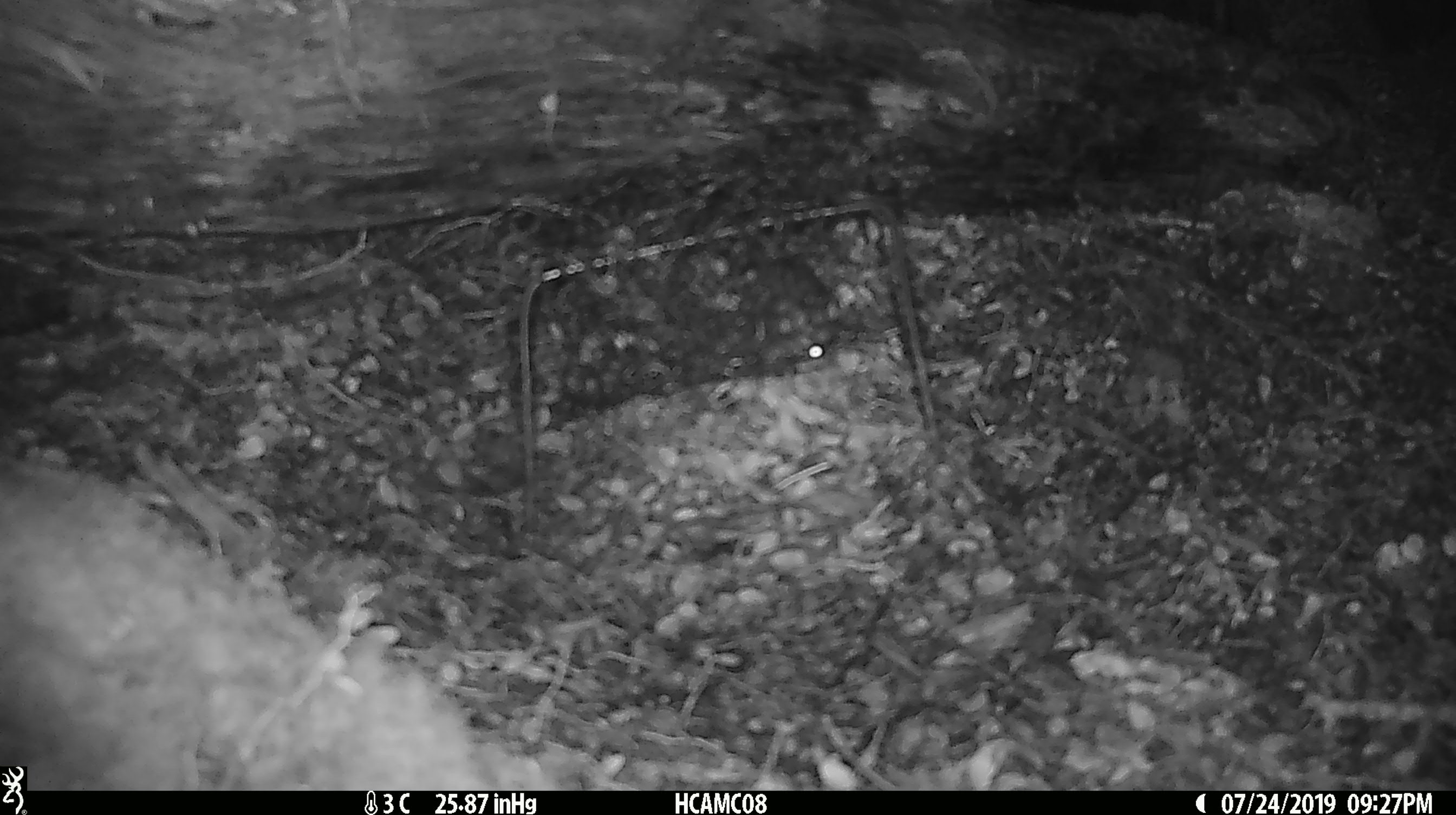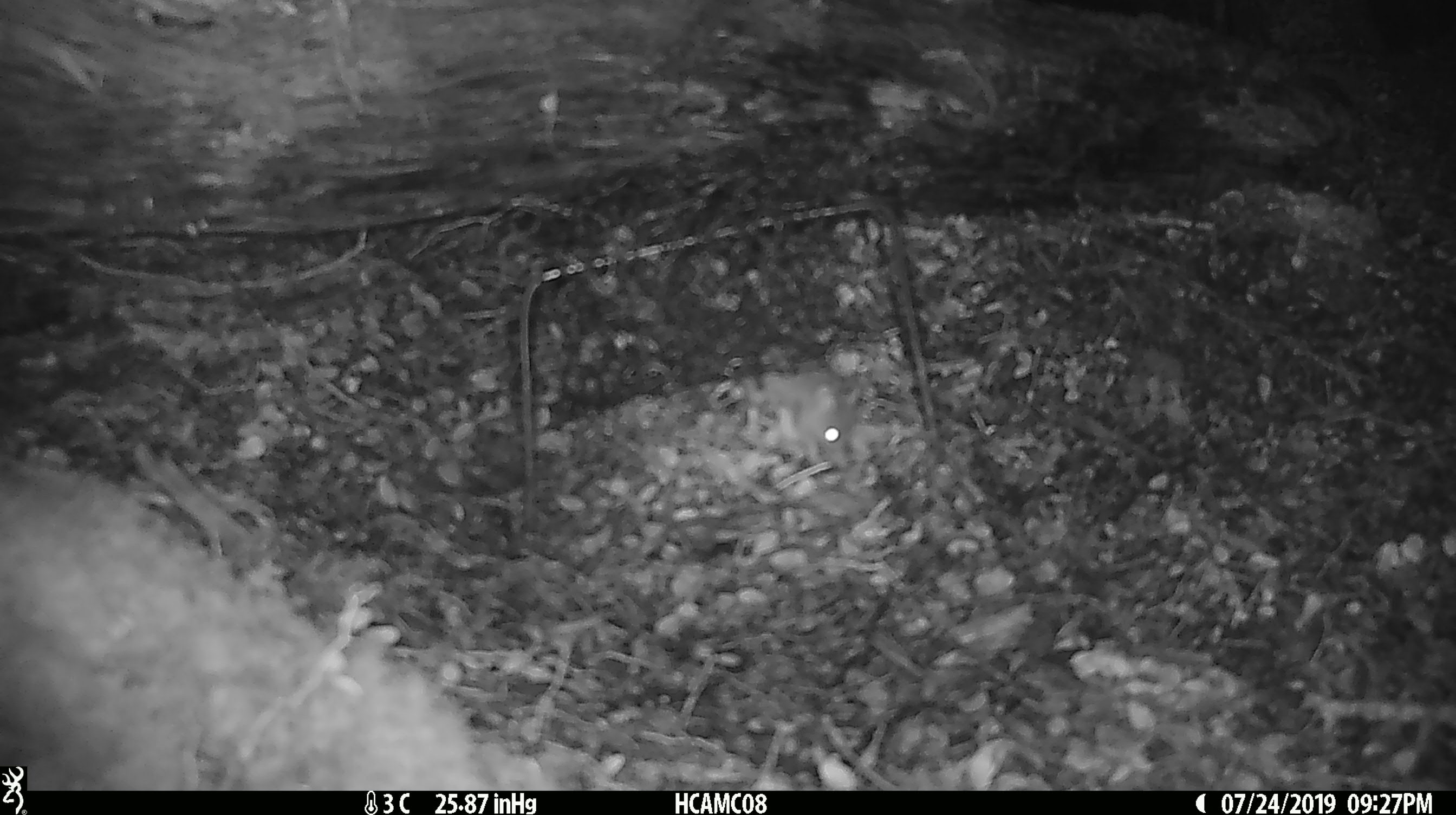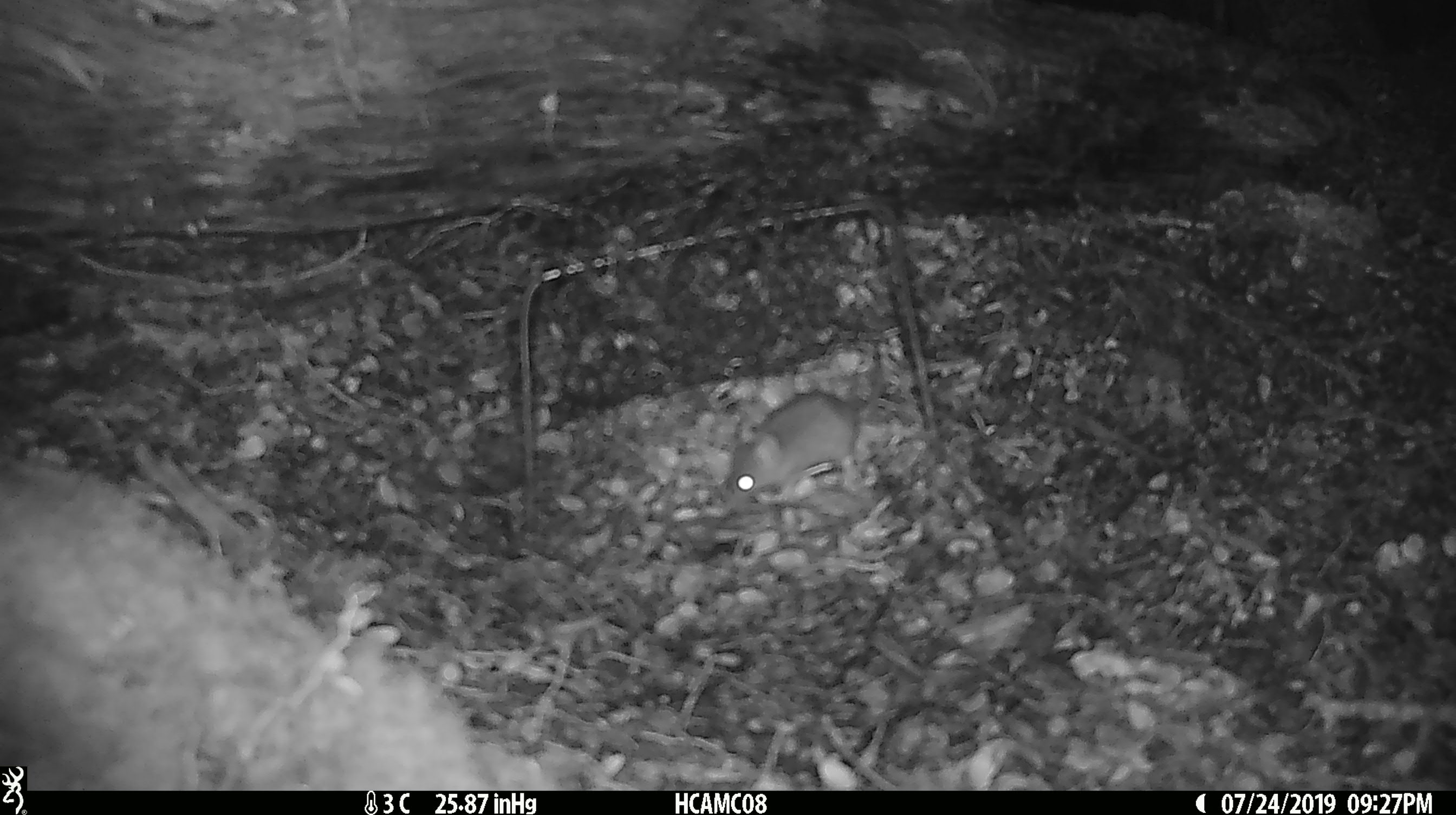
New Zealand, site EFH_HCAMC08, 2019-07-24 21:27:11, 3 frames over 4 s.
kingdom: Animalia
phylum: Chordata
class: Mammalia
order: Rodentia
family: Muridae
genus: Mus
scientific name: Mus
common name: mouse